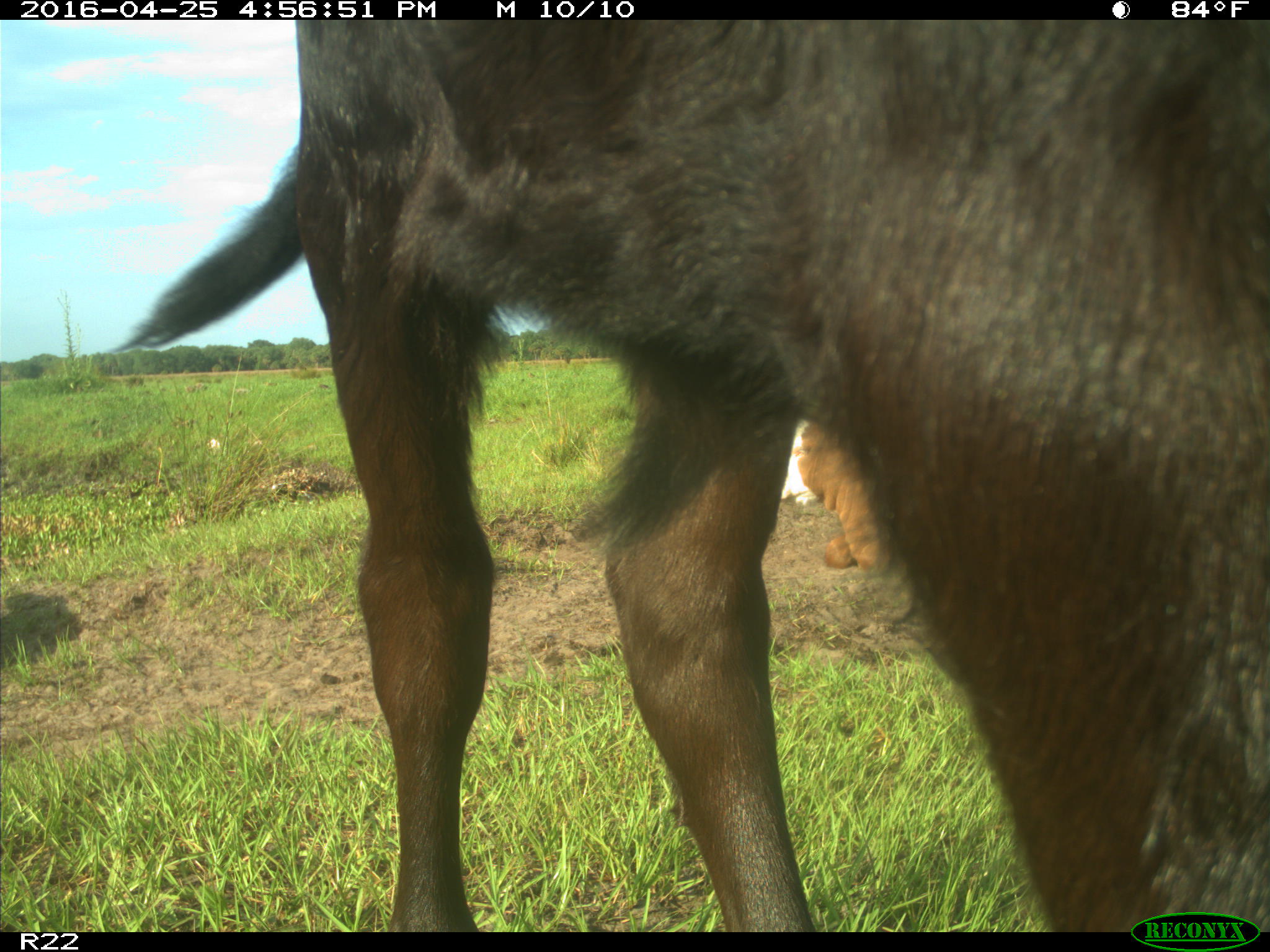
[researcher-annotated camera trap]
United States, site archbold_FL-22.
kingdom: Animalia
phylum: Chordata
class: Mammalia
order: Artiodactyla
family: Bovidae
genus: Bos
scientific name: Bos taurus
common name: domestic cow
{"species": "Bos taurus (domestic cow)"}